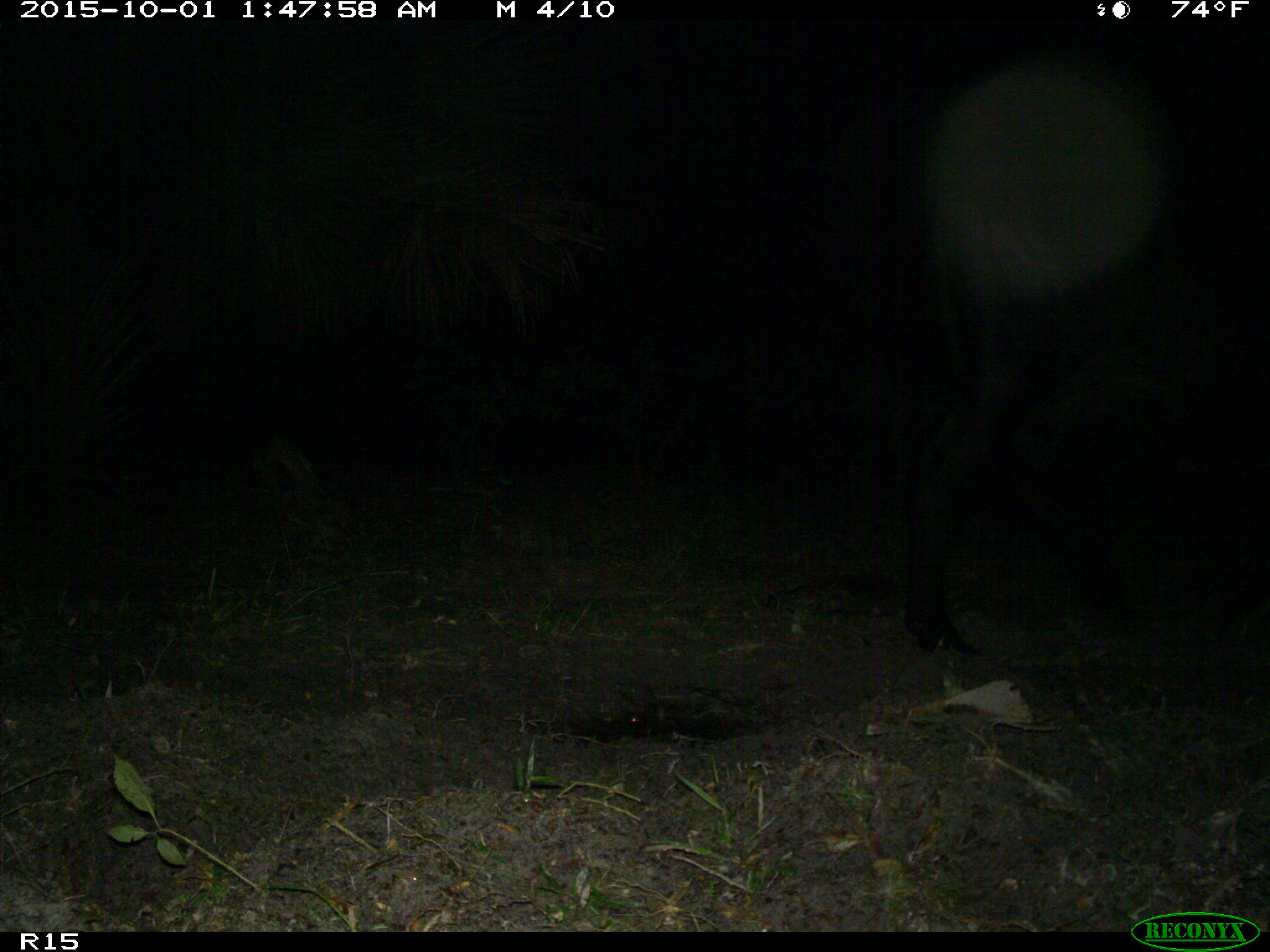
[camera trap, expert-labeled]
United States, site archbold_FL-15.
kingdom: Animalia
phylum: Chordata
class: Mammalia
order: Artiodactyla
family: Bovidae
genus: Bos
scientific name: Bos taurus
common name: domestic cow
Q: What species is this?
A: Bos taurus (domestic cow).